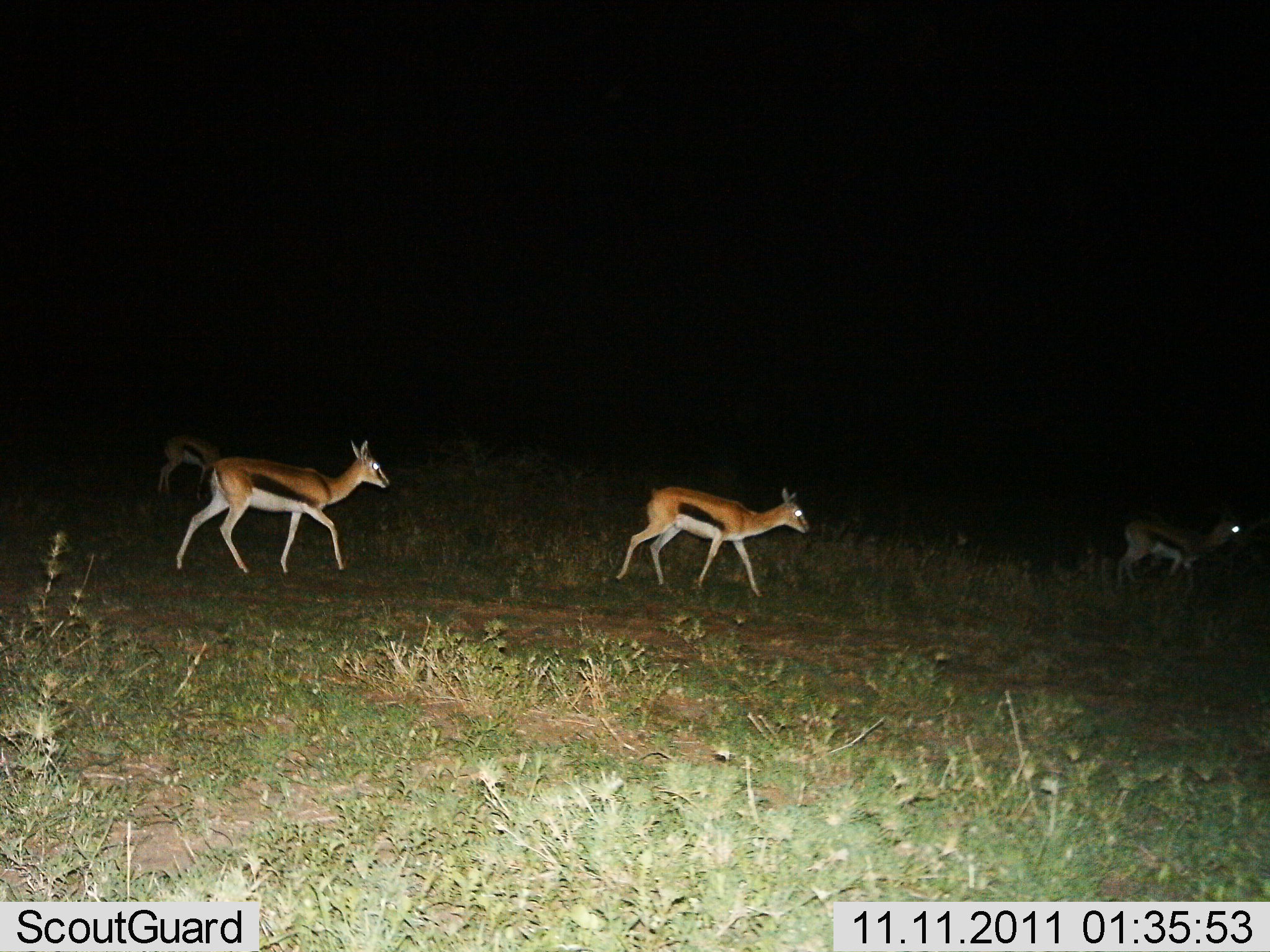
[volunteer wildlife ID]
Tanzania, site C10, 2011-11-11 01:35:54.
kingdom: Animalia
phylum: Chordata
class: Mammalia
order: Artiodactyla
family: Bovidae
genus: Eudorcas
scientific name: Eudorcas thomsonii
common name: thomson's gazelle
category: gazellethomsons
Gazellethomsons (thomson's gazelle) (Eudorcas thomsonii), count 4. Behavior (volunteer vote fractions): standing 8%, resting 0%, moving 92%, interacting 0%. Young present (vote fraction): 17%. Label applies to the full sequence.